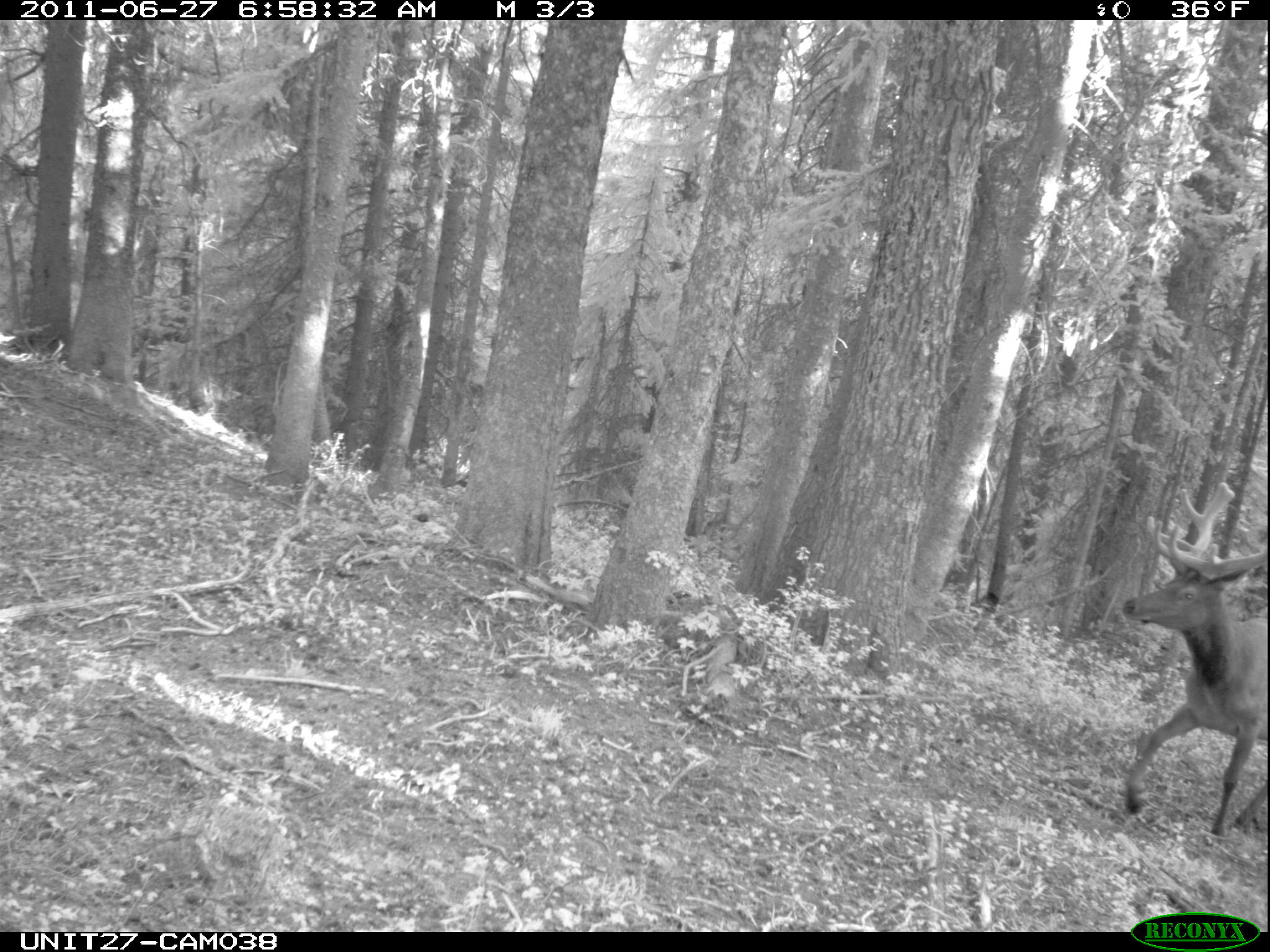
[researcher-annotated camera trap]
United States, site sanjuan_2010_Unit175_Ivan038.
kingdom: Animalia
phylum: Chordata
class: Mammalia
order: Artiodactyla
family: Cervidae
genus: Cervus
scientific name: Cervus elaphus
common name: red deer